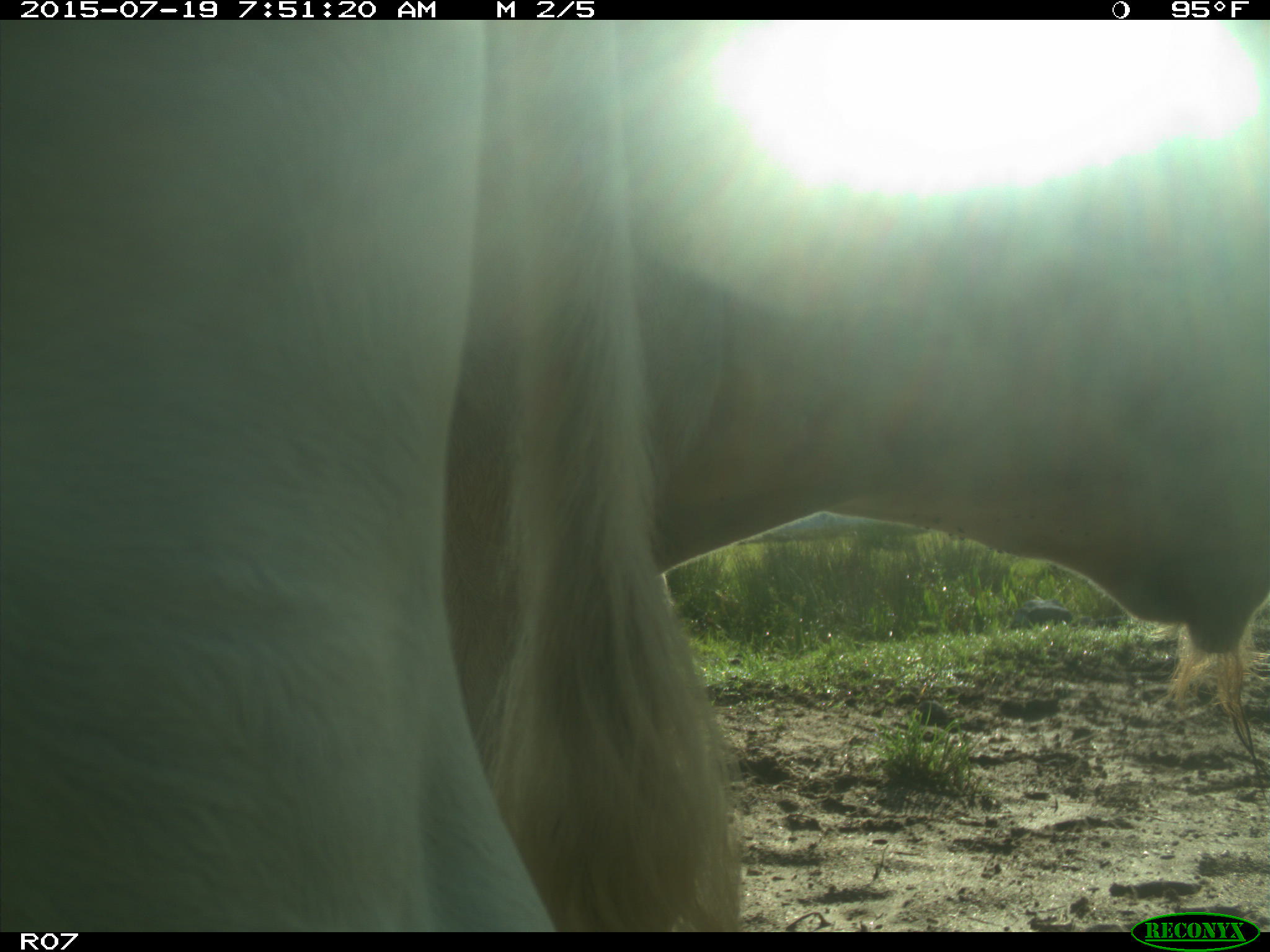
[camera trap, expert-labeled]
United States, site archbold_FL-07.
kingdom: Animalia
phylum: Chordata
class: Mammalia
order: Artiodactyla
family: Bovidae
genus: Bos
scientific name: Bos taurus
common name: domestic cow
Bos taurus (domestic cow).